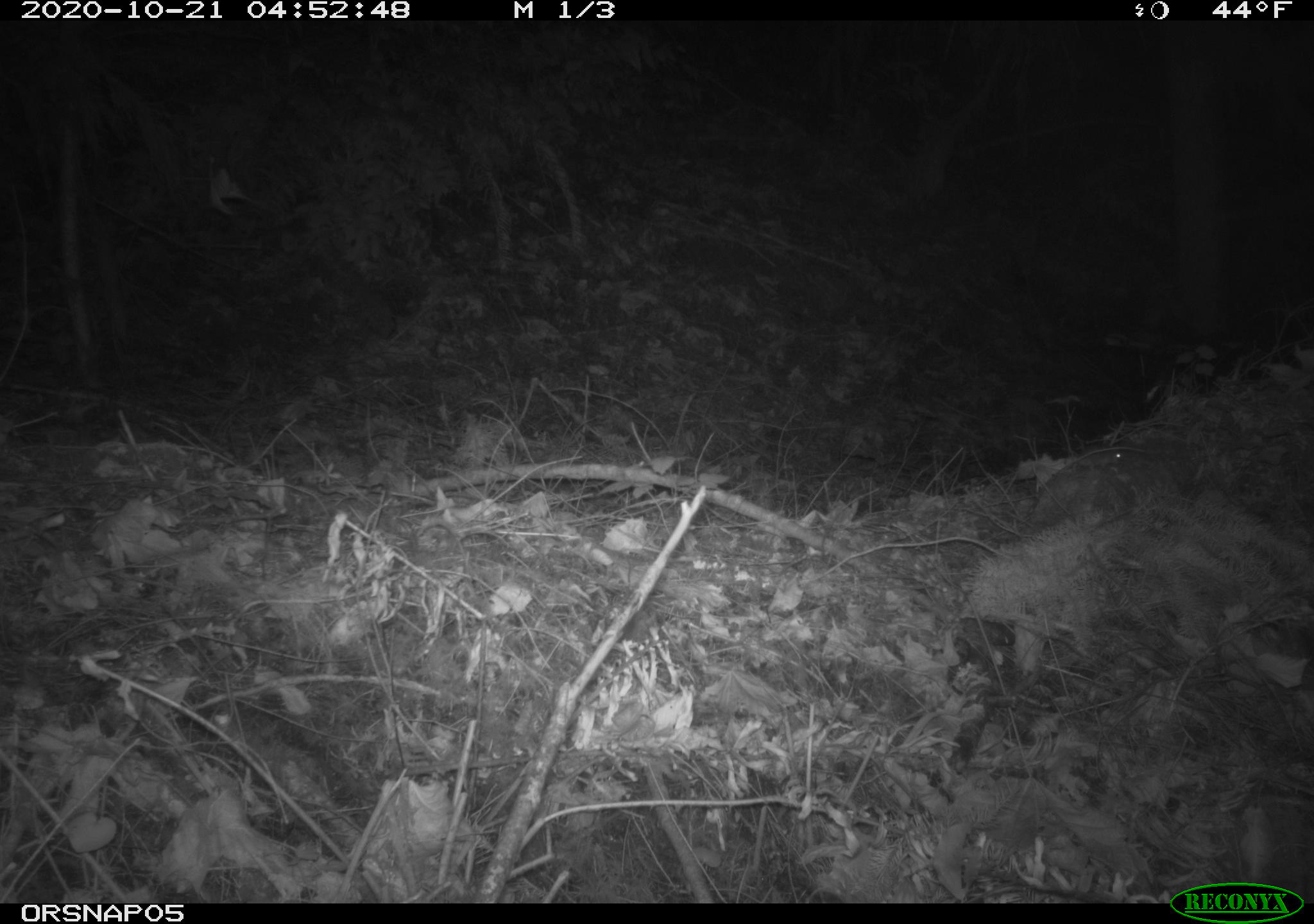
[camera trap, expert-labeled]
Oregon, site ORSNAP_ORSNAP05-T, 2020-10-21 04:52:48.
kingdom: Animalia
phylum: Chordata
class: Mammalia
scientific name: Mammalia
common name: small mammal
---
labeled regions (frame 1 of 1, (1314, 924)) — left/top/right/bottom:
small mammal: 1092/439/1192/498